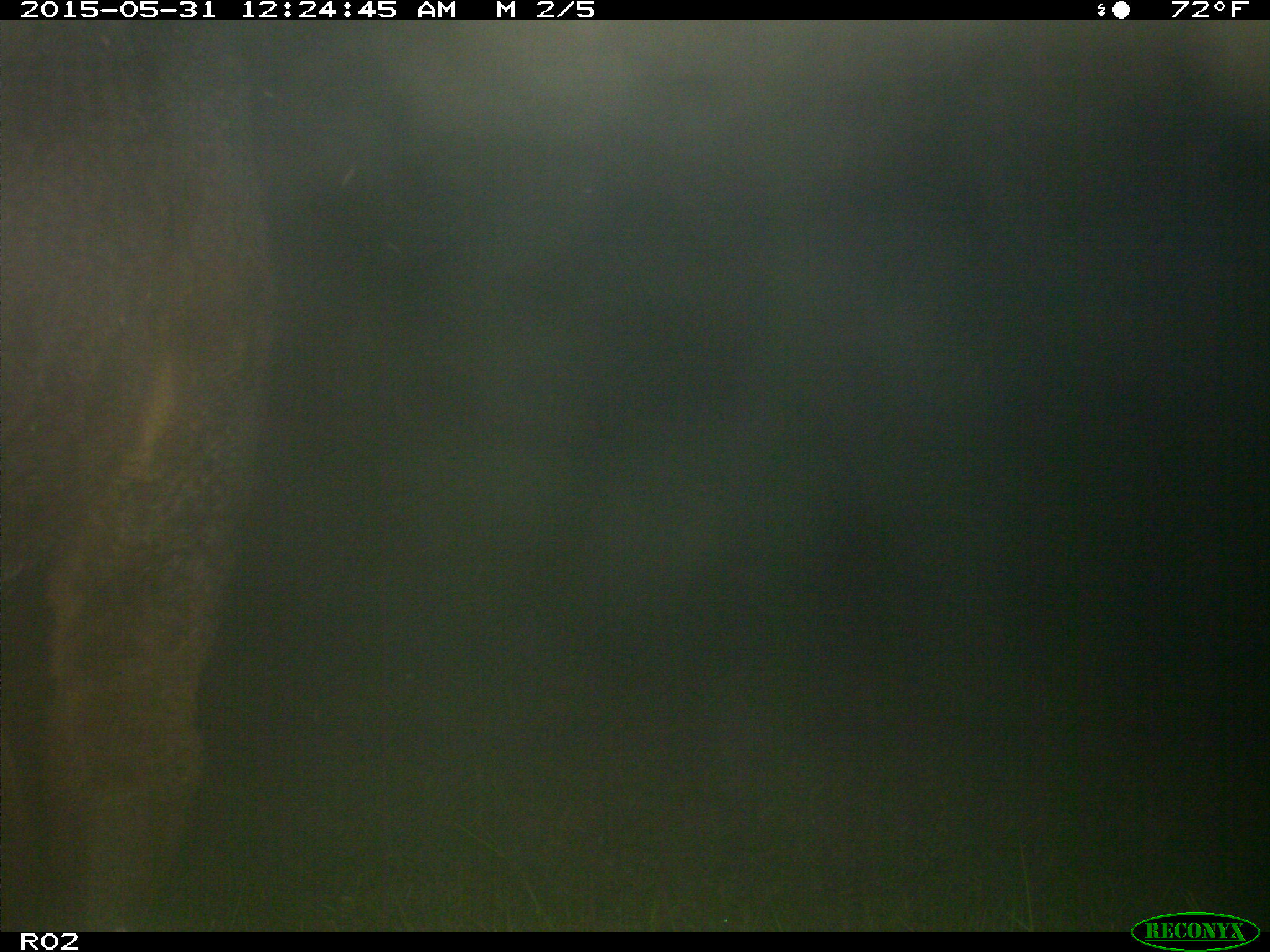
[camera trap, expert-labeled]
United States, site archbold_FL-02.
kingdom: Animalia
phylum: Chordata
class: Mammalia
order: Artiodactyla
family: Bovidae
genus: Bos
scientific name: Bos taurus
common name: domestic cow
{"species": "Bos taurus (domestic cow)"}